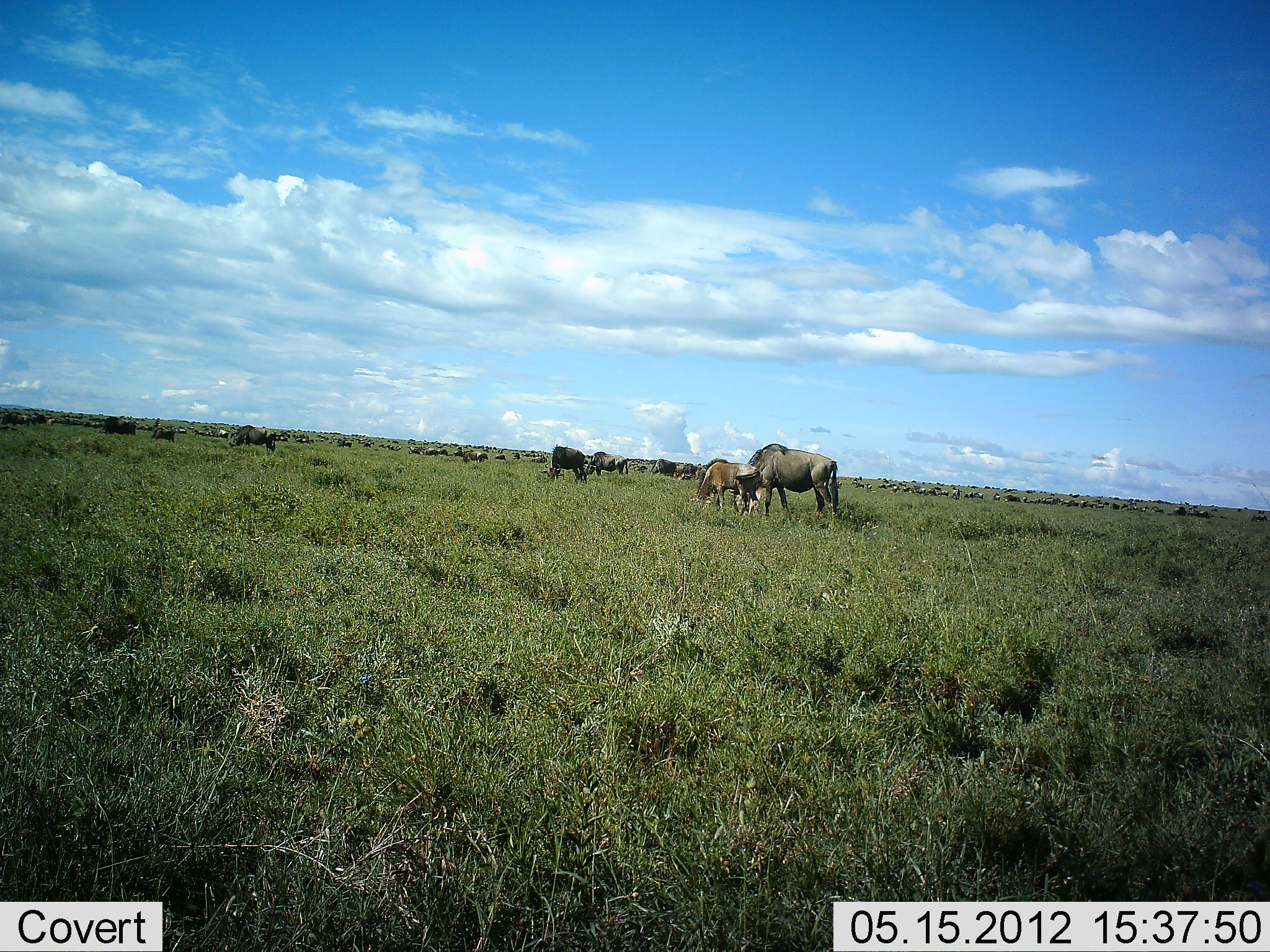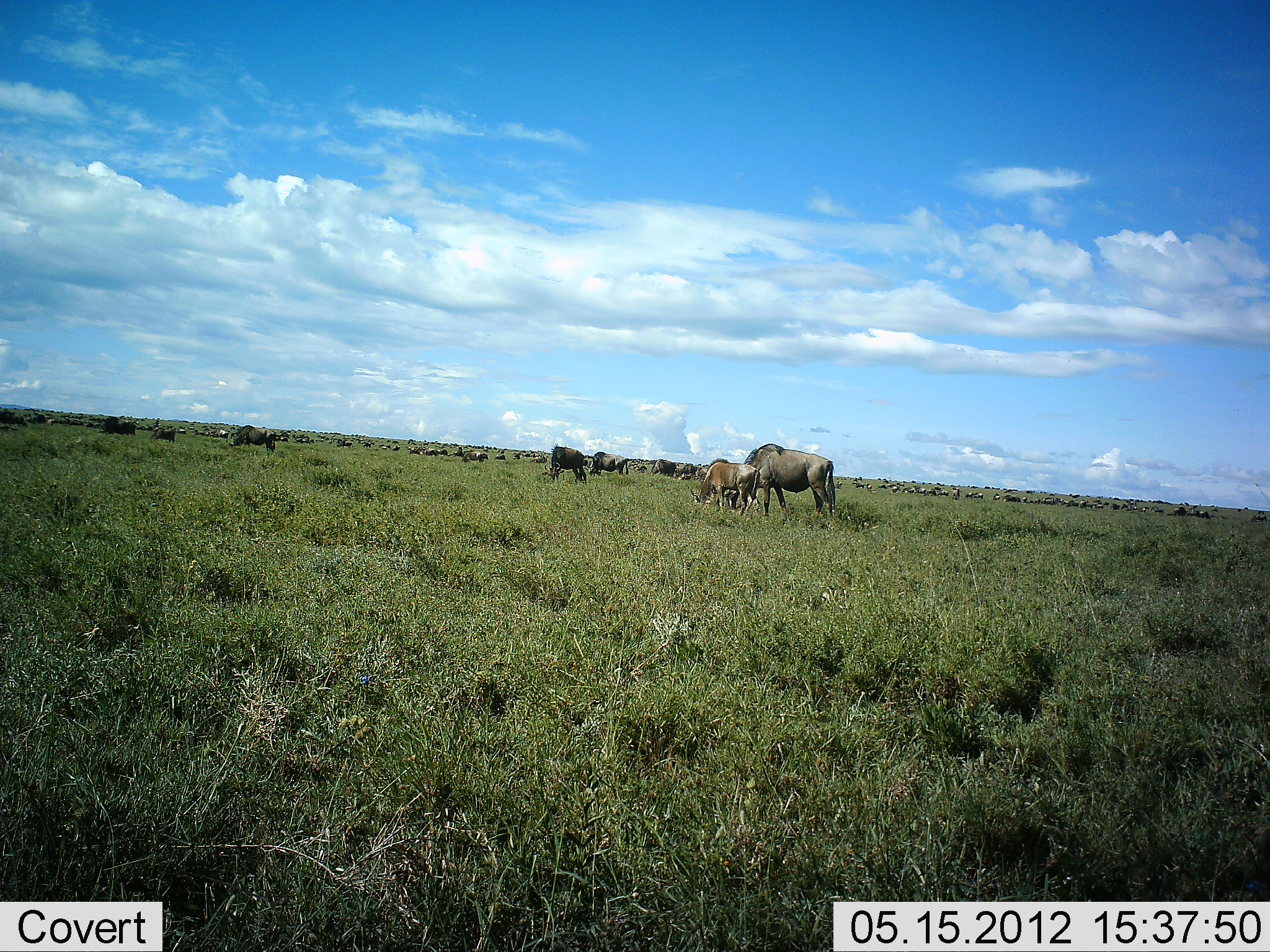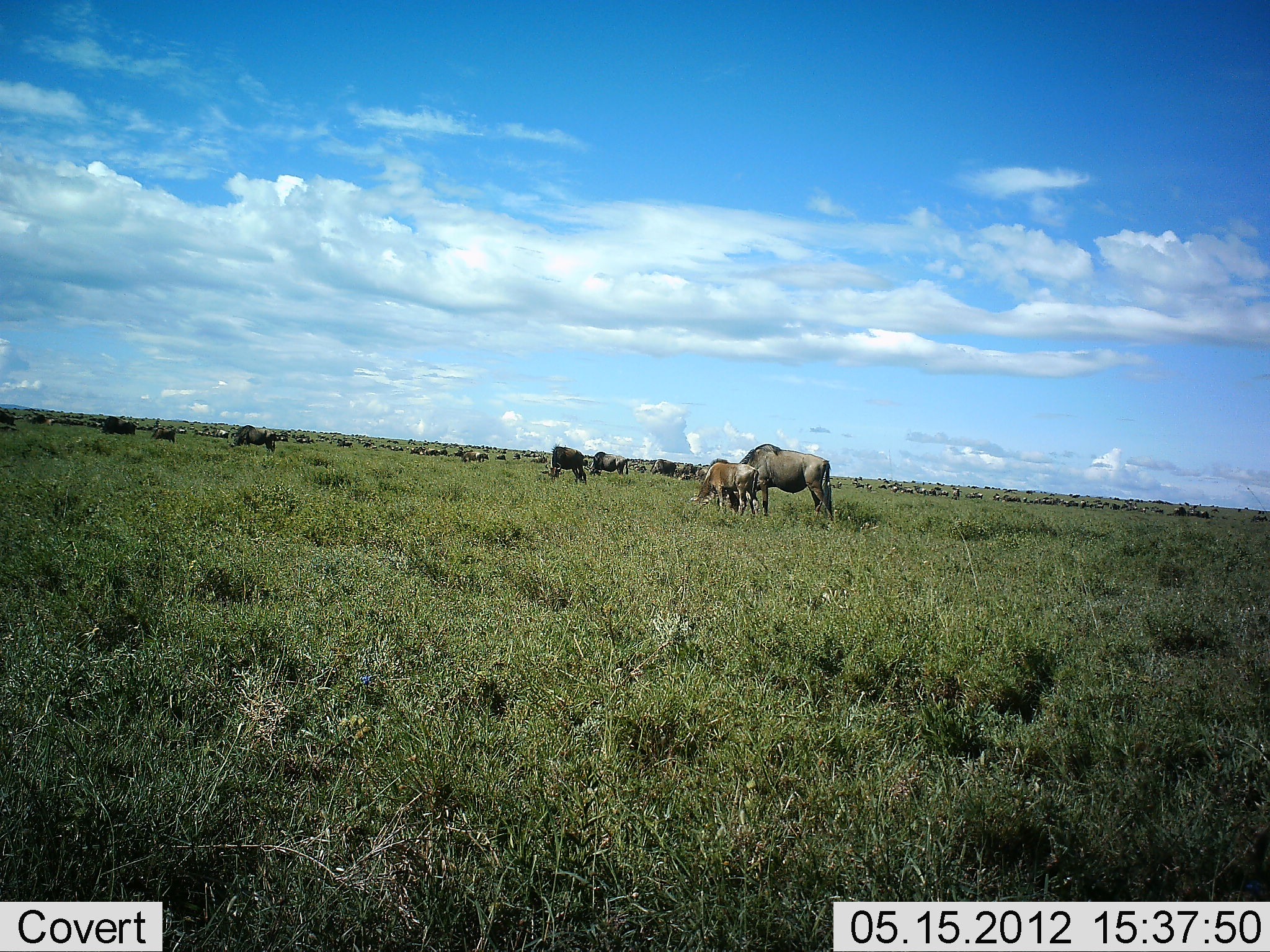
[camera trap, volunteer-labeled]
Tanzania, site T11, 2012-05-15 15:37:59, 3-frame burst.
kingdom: Animalia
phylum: Chordata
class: Mammalia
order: Artiodactyla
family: Bovidae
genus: Connochaetes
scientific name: Connochaetes taurinus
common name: blue wildebeest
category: wildebeest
Wildebeest (blue wildebeest) (Connochaetes taurinus), count 51+. Behavior (volunteer vote fractions): standing 36%, resting 0%, moving 9%, interacting 0%. Young present (vote fraction): 55%. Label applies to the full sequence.